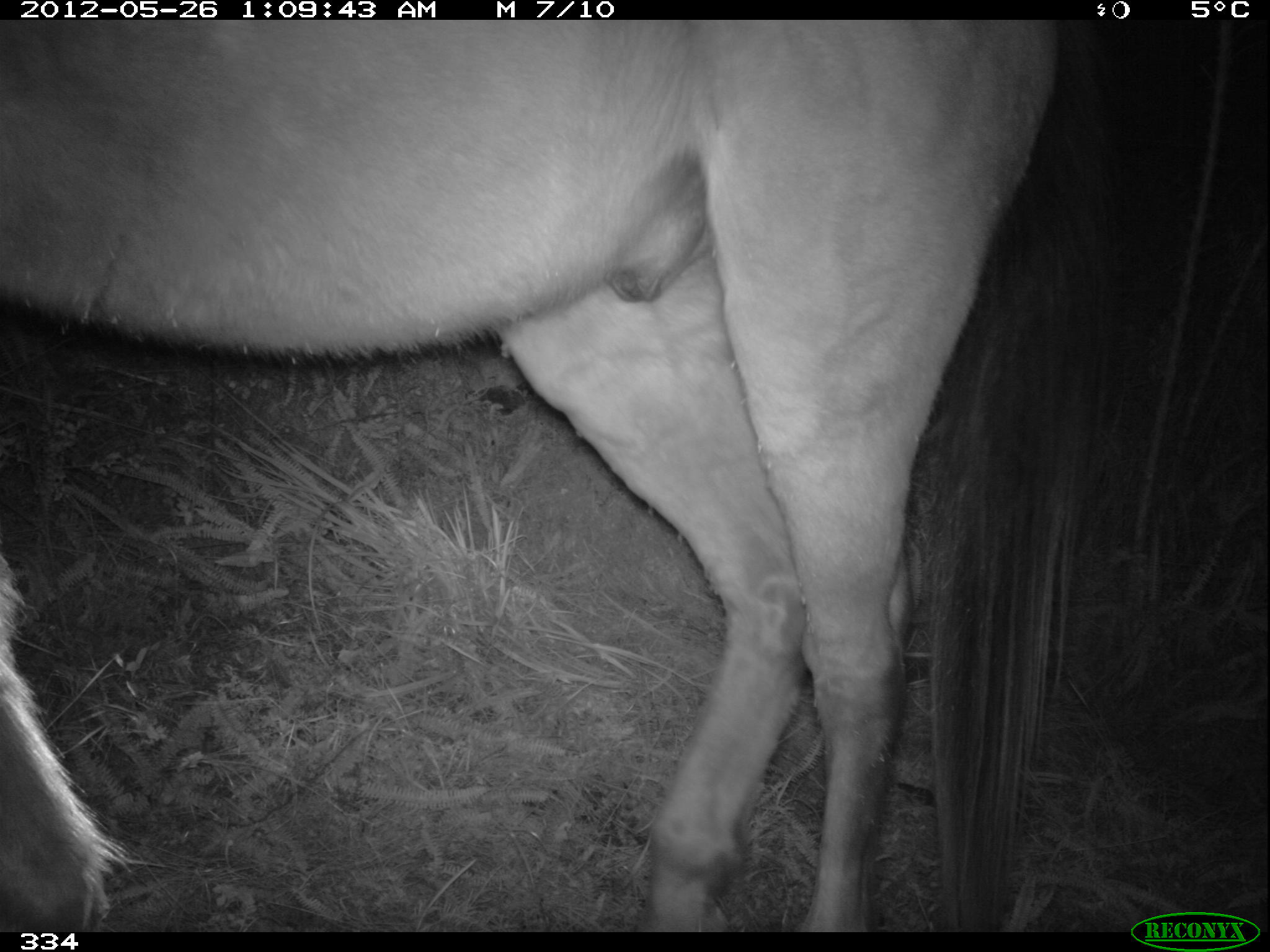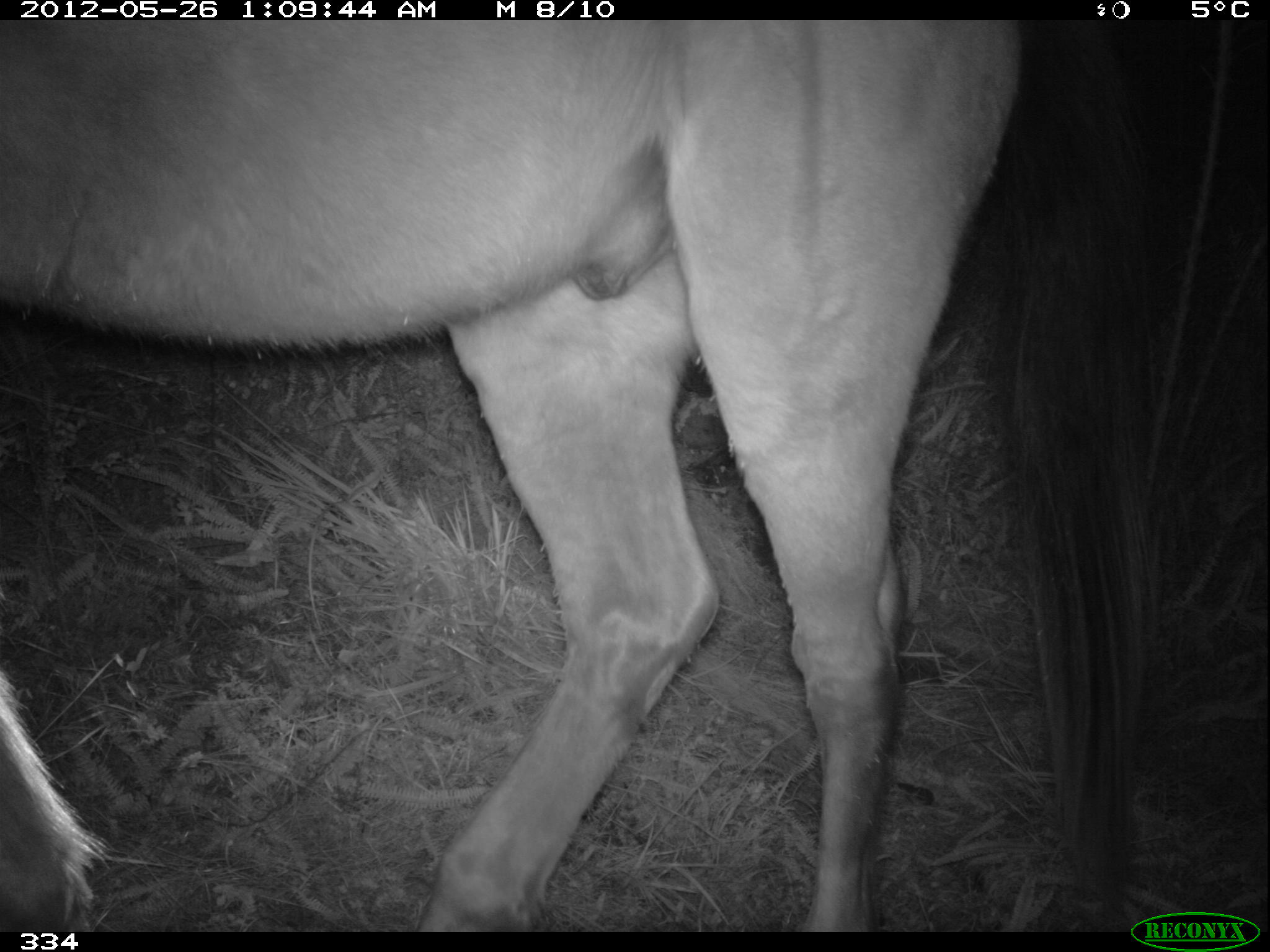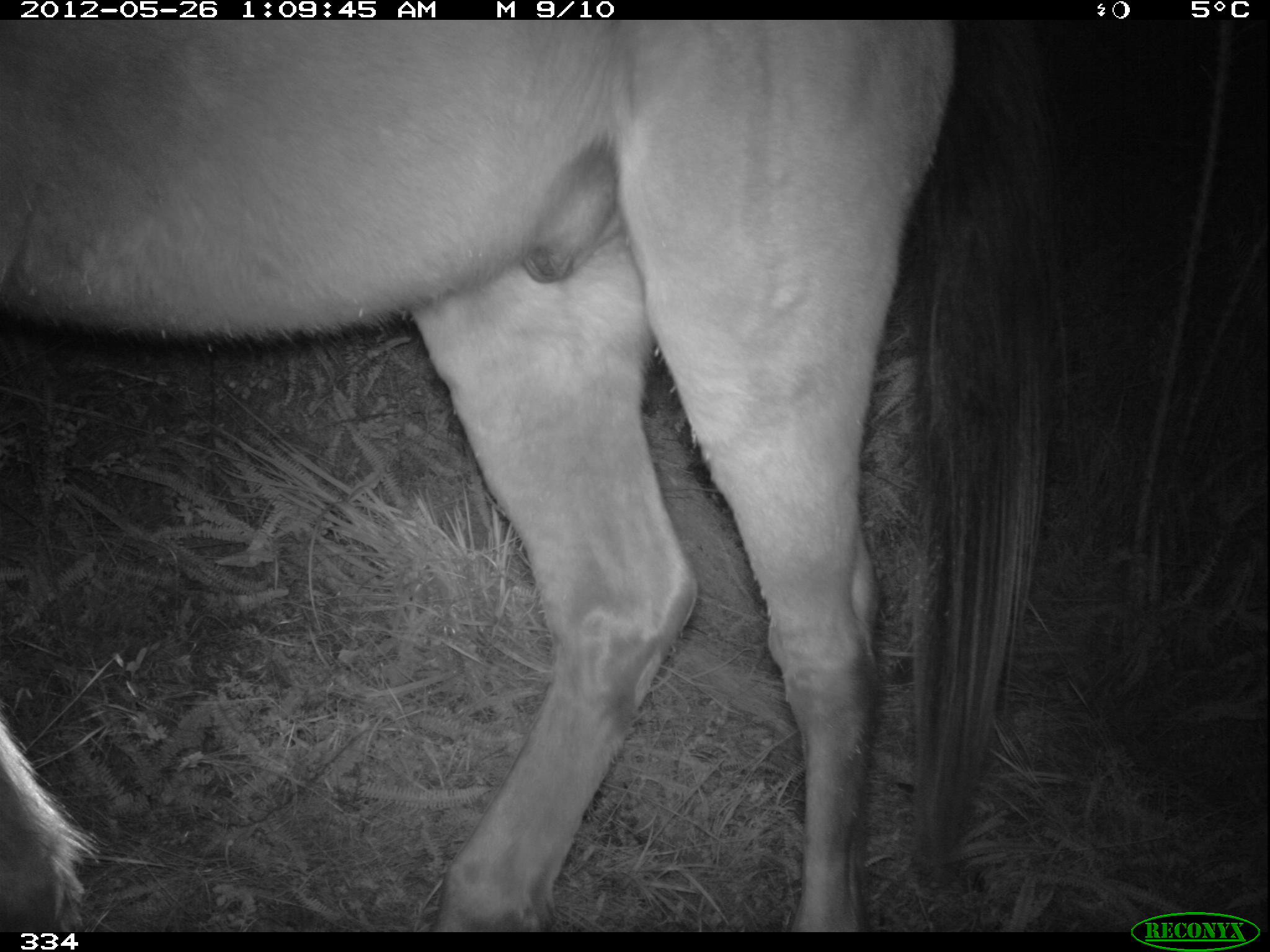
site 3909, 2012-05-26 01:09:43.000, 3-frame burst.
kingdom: Animalia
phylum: Chordata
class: Mammalia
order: Perissodactyla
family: Equidae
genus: Equus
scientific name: Equus caballus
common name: domestic horse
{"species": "Equus caballus (domestic horse)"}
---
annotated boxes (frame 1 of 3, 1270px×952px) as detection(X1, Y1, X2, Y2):
equus caballus: detection(0, 20, 1113, 932)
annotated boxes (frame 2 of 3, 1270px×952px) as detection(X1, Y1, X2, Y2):
equus caballus: detection(0, 20, 1174, 932)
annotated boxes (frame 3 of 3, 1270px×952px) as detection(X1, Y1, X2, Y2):
equus caballus: detection(1, 19, 1061, 931)